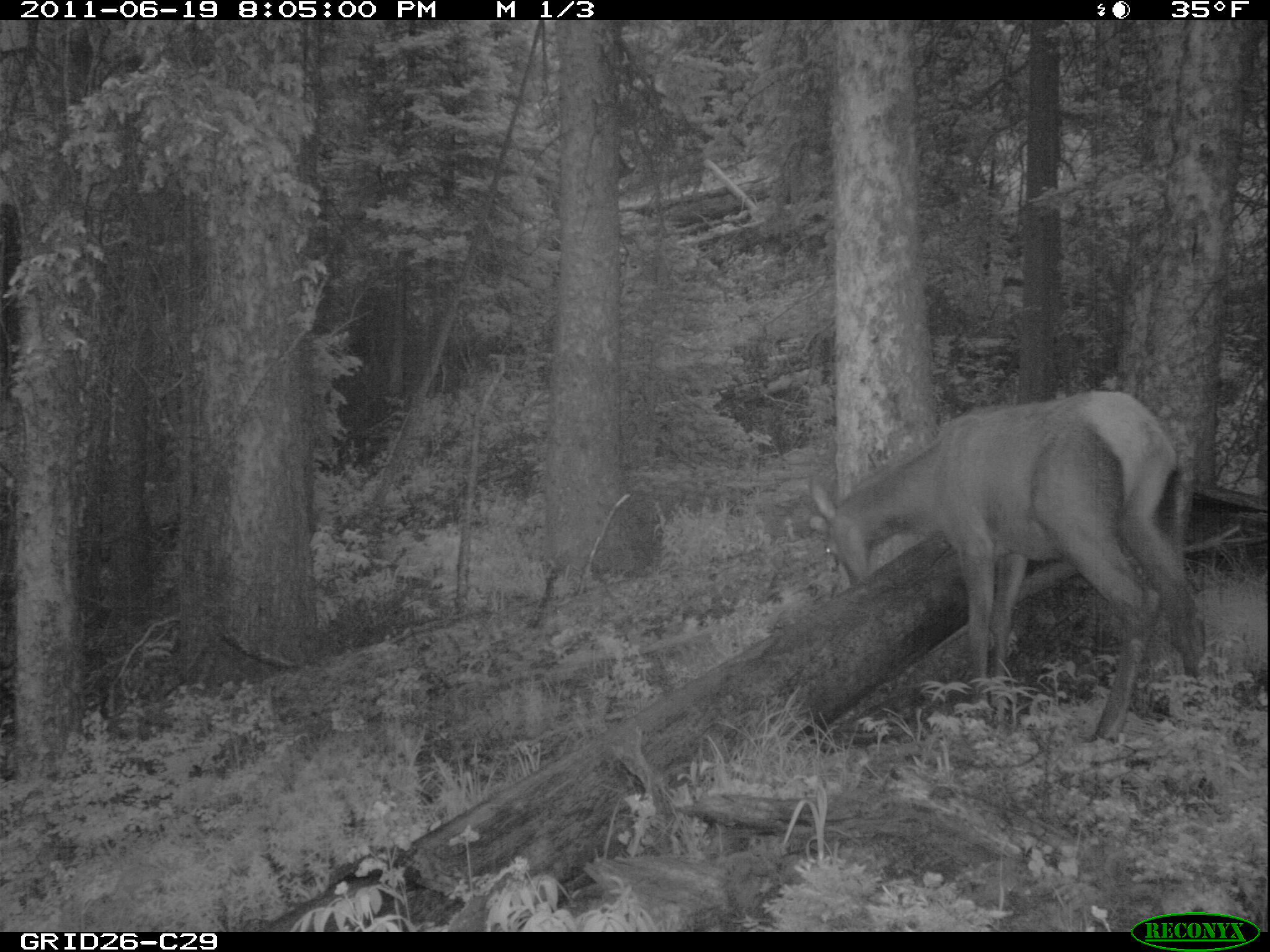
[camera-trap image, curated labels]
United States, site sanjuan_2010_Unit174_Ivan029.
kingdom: Animalia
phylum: Chordata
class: Mammalia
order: Artiodactyla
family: Cervidae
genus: Cervus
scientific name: Cervus elaphus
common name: red deer